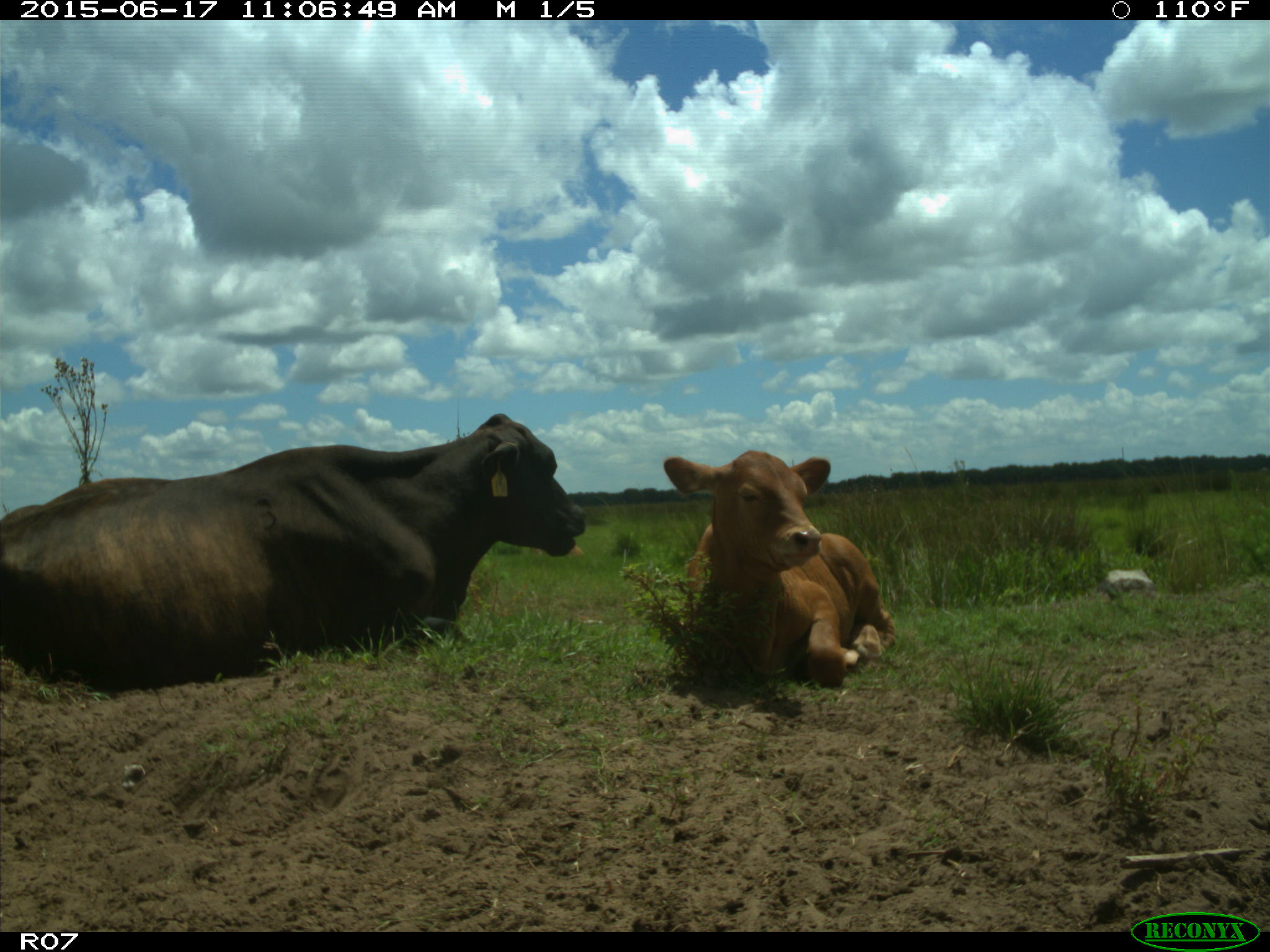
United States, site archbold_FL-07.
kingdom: Animalia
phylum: Chordata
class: Mammalia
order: Artiodactyla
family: Bovidae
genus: Bos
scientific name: Bos taurus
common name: domestic cow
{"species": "Bos taurus (domestic cow)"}